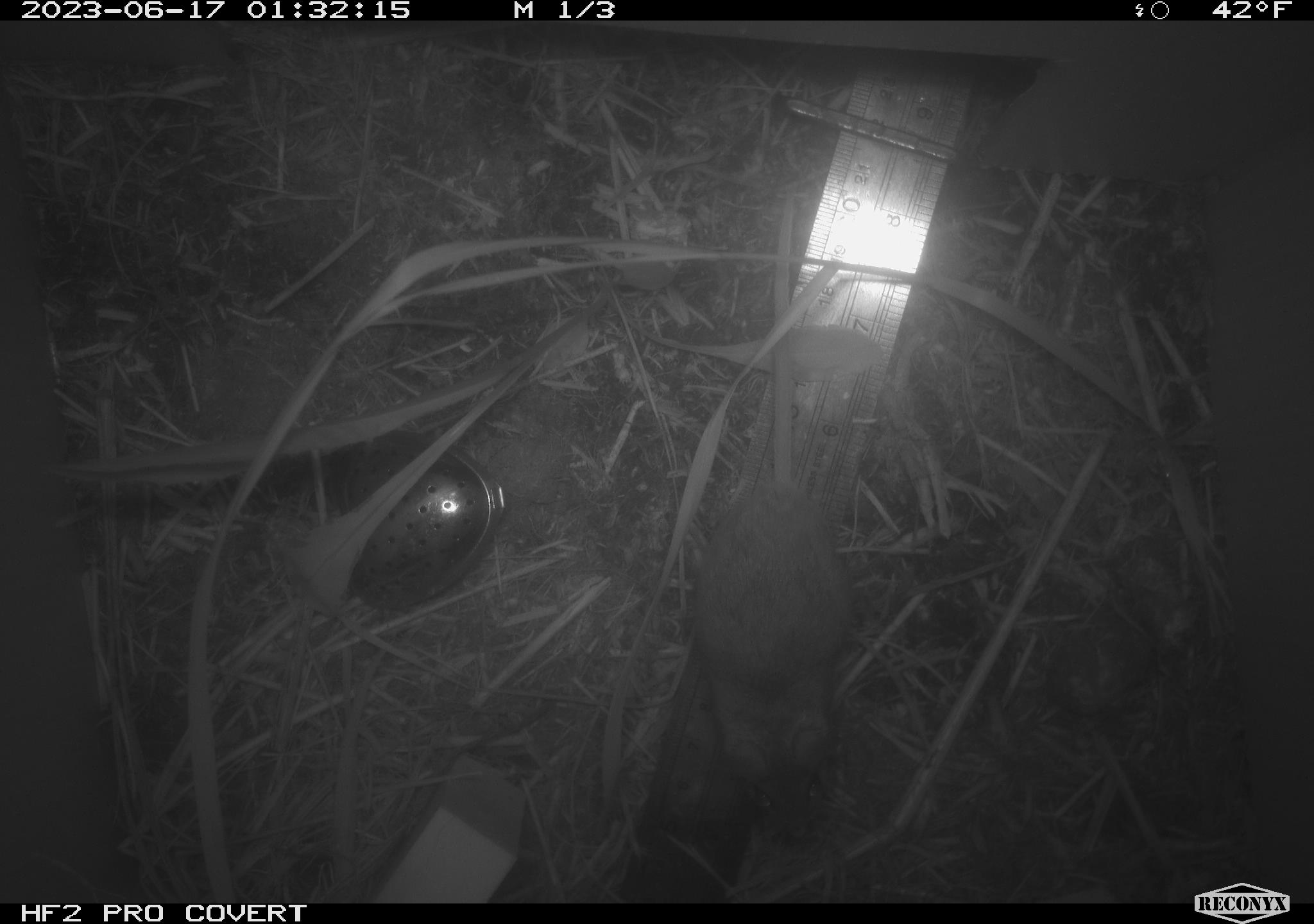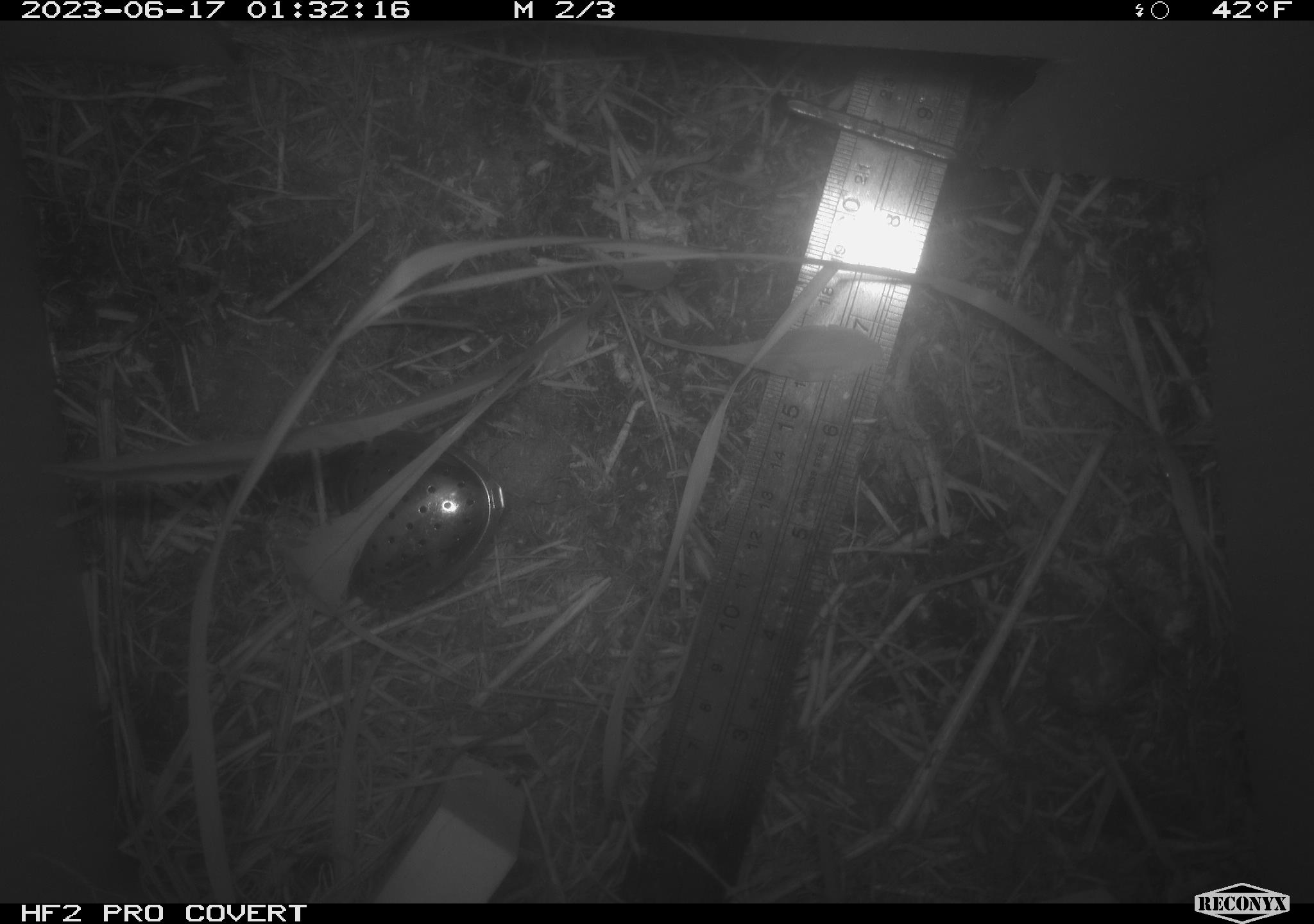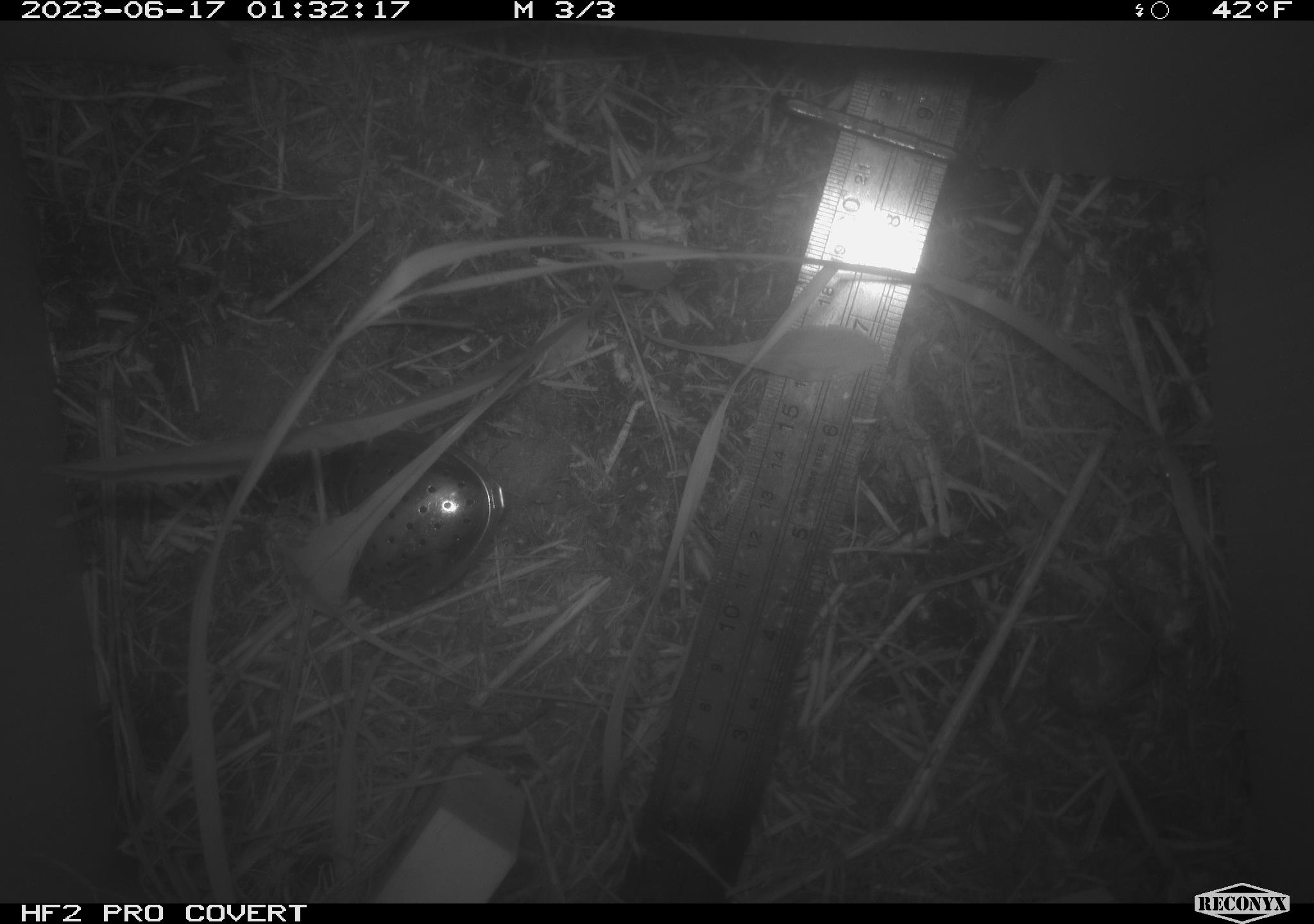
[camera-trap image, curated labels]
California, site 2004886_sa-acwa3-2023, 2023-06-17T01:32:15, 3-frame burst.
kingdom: Animalia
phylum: Chordata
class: Mammalia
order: Rodentia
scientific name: Rodentia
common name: mouse species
Mouse species (Rodentia).